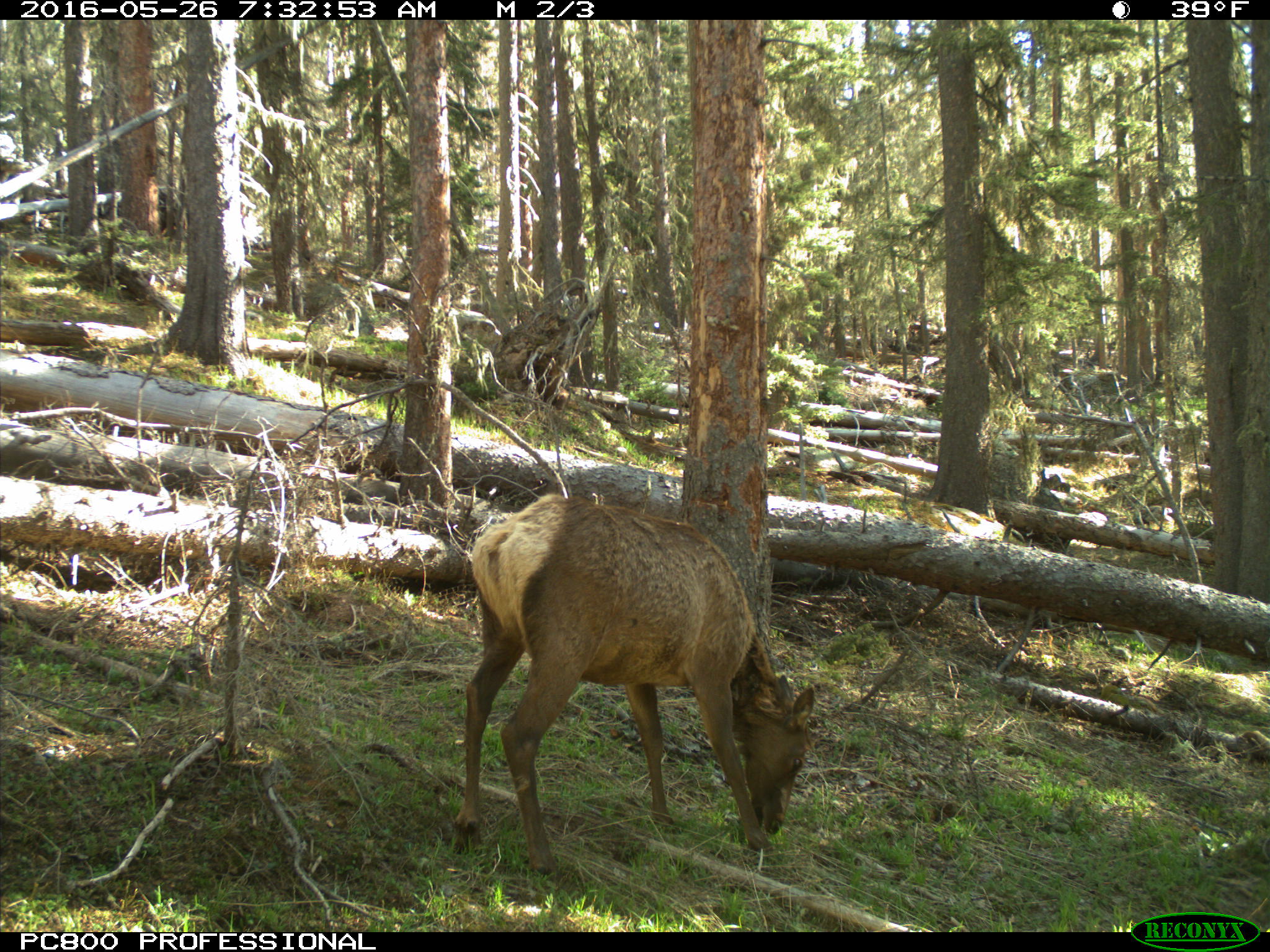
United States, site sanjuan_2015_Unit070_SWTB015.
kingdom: Animalia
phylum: Chordata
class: Mammalia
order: Artiodactyla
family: Cervidae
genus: Cervus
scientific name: Cervus elaphus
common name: red deer